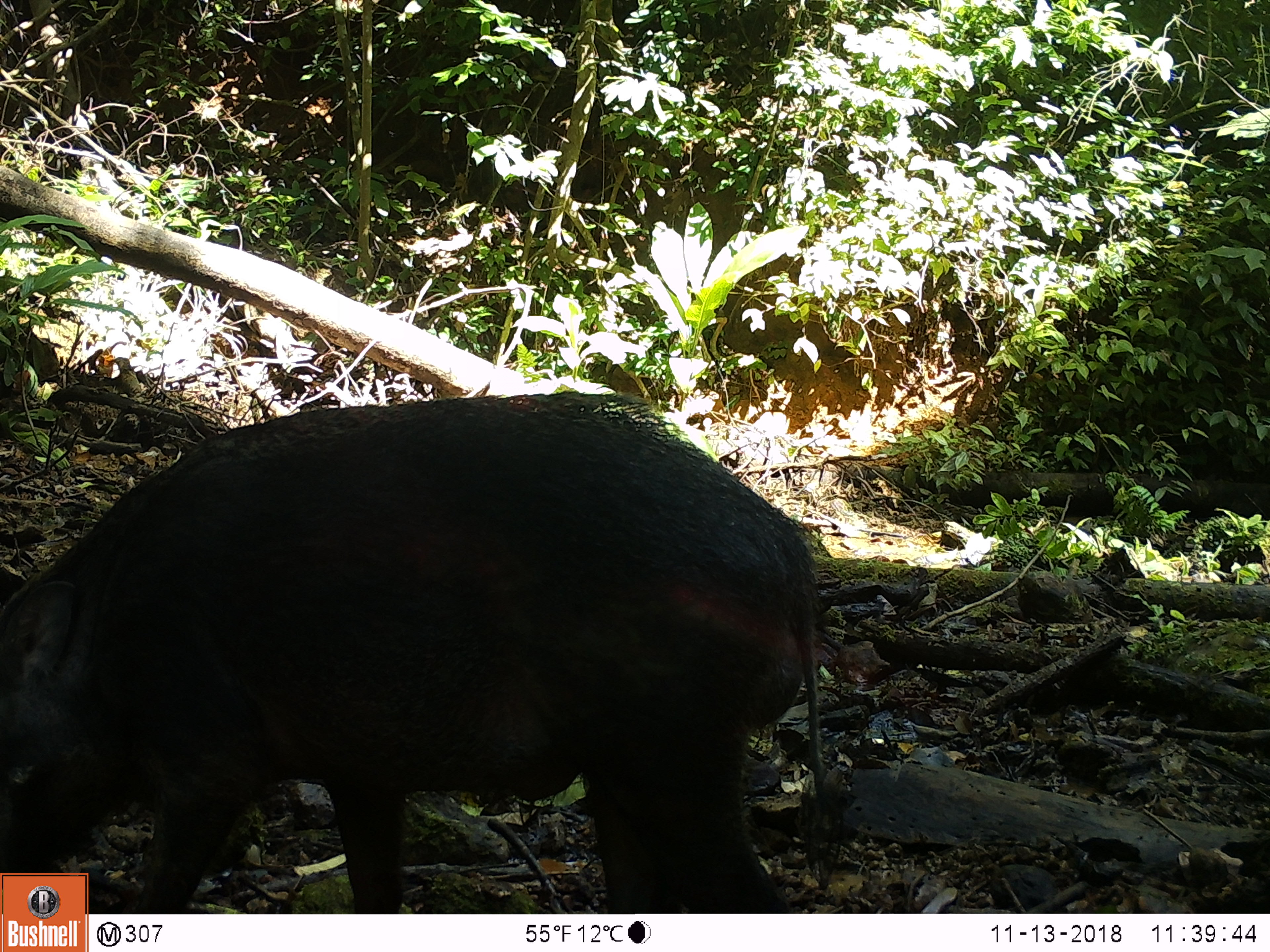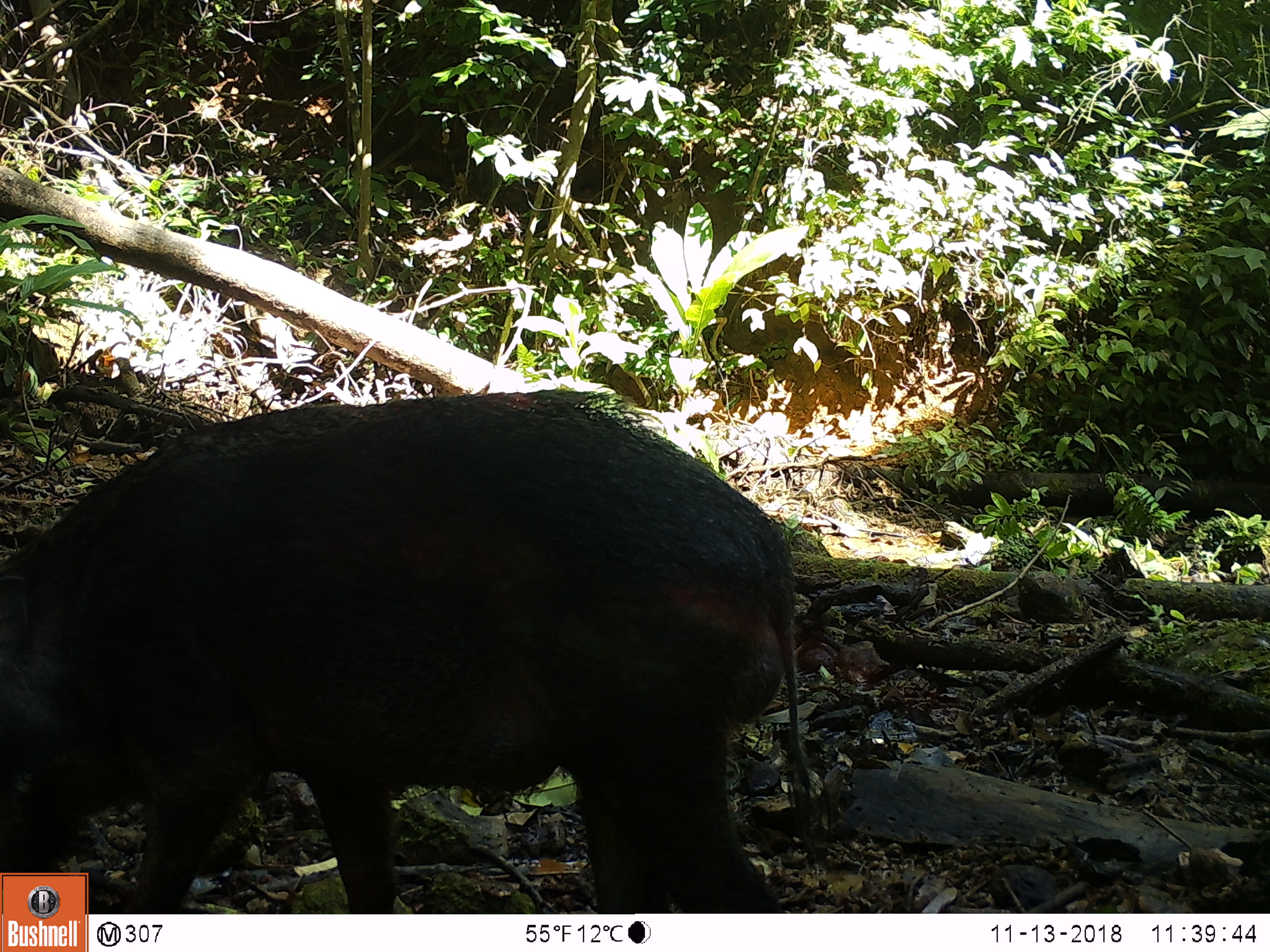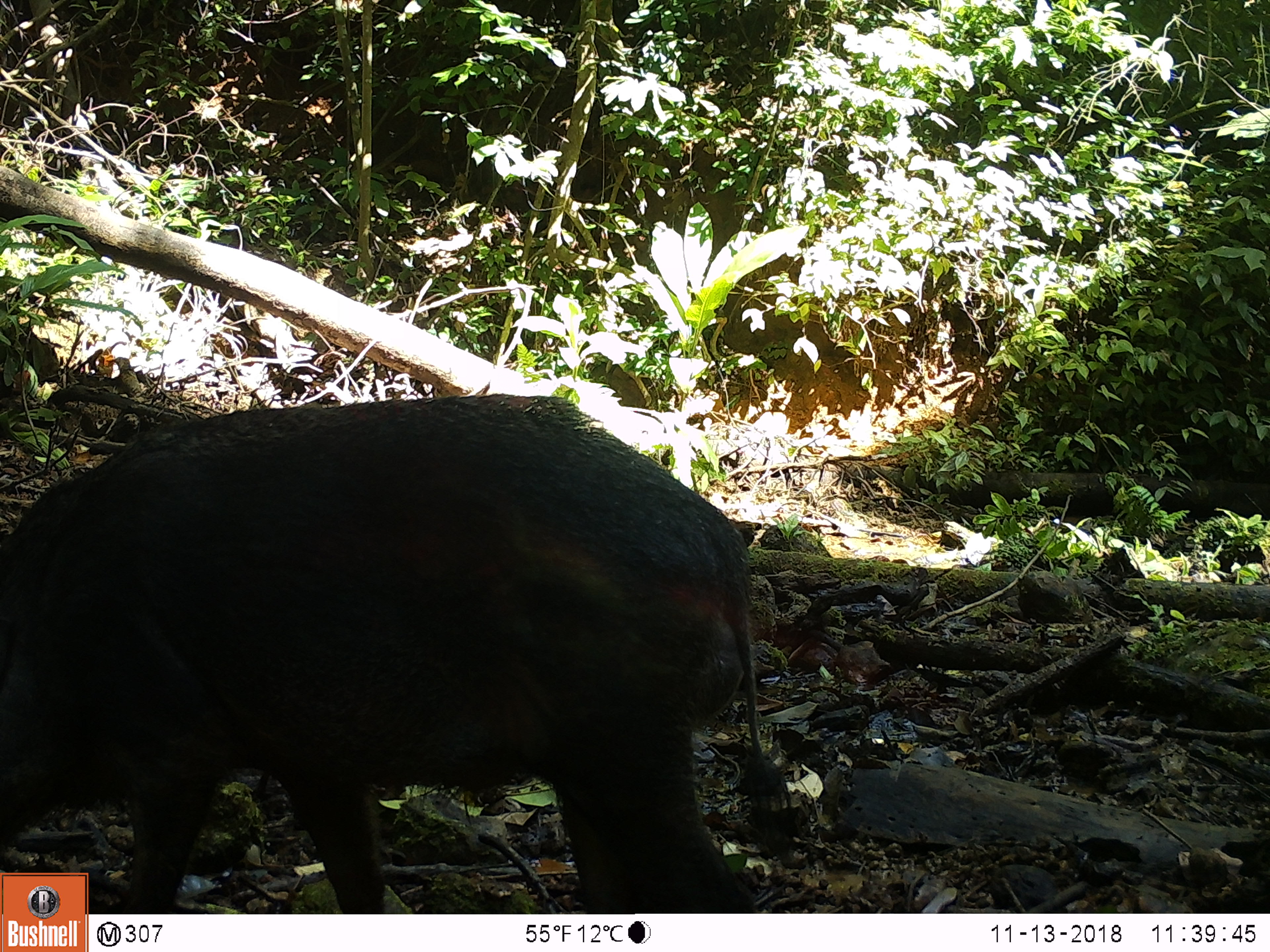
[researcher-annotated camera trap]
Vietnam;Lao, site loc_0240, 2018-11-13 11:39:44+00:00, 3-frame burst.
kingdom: Animalia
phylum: Chordata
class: Mammalia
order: Artiodactyla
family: Suidae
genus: Sus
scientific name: Sus scrofa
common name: eurasian wild pig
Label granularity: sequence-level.